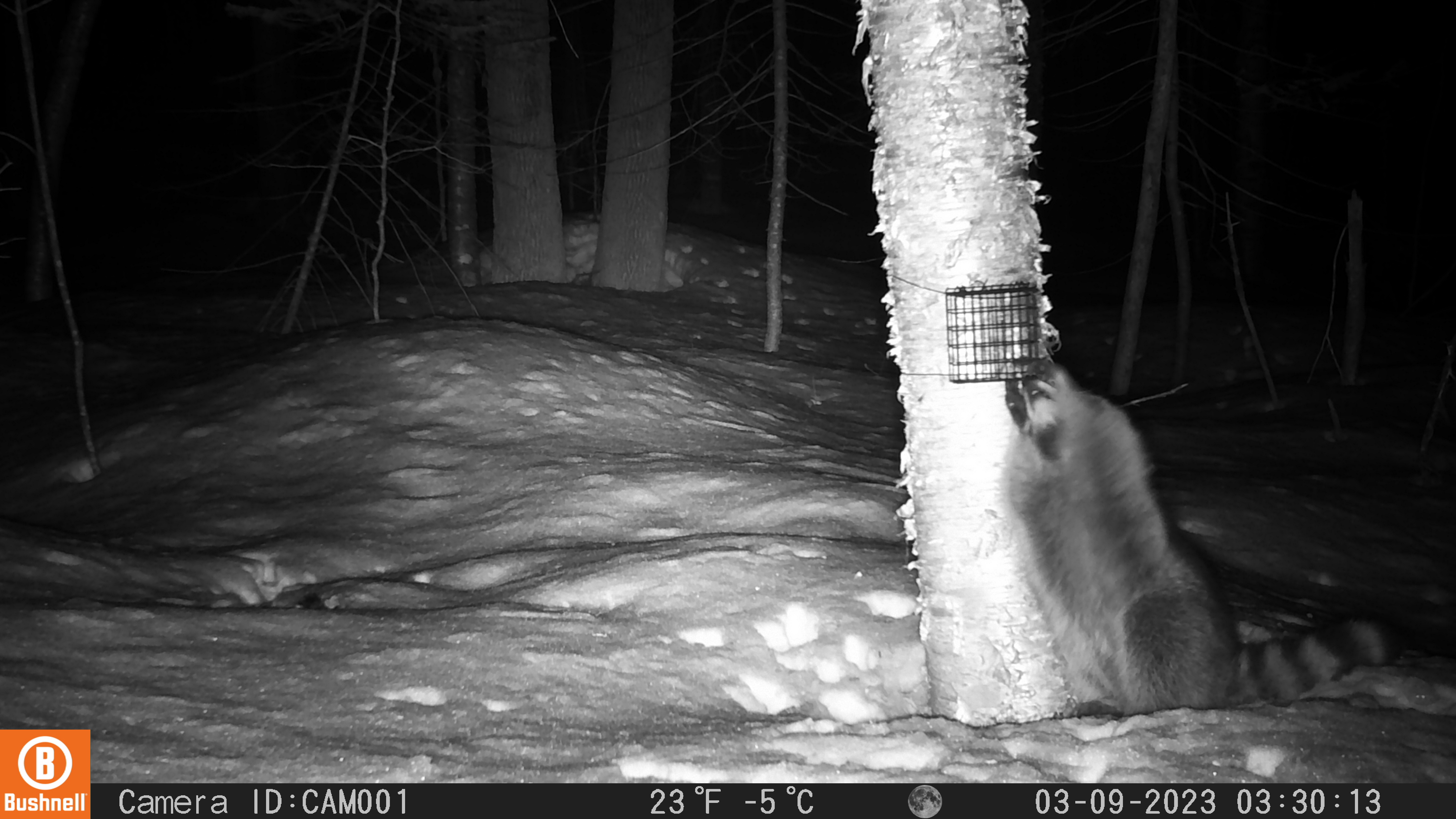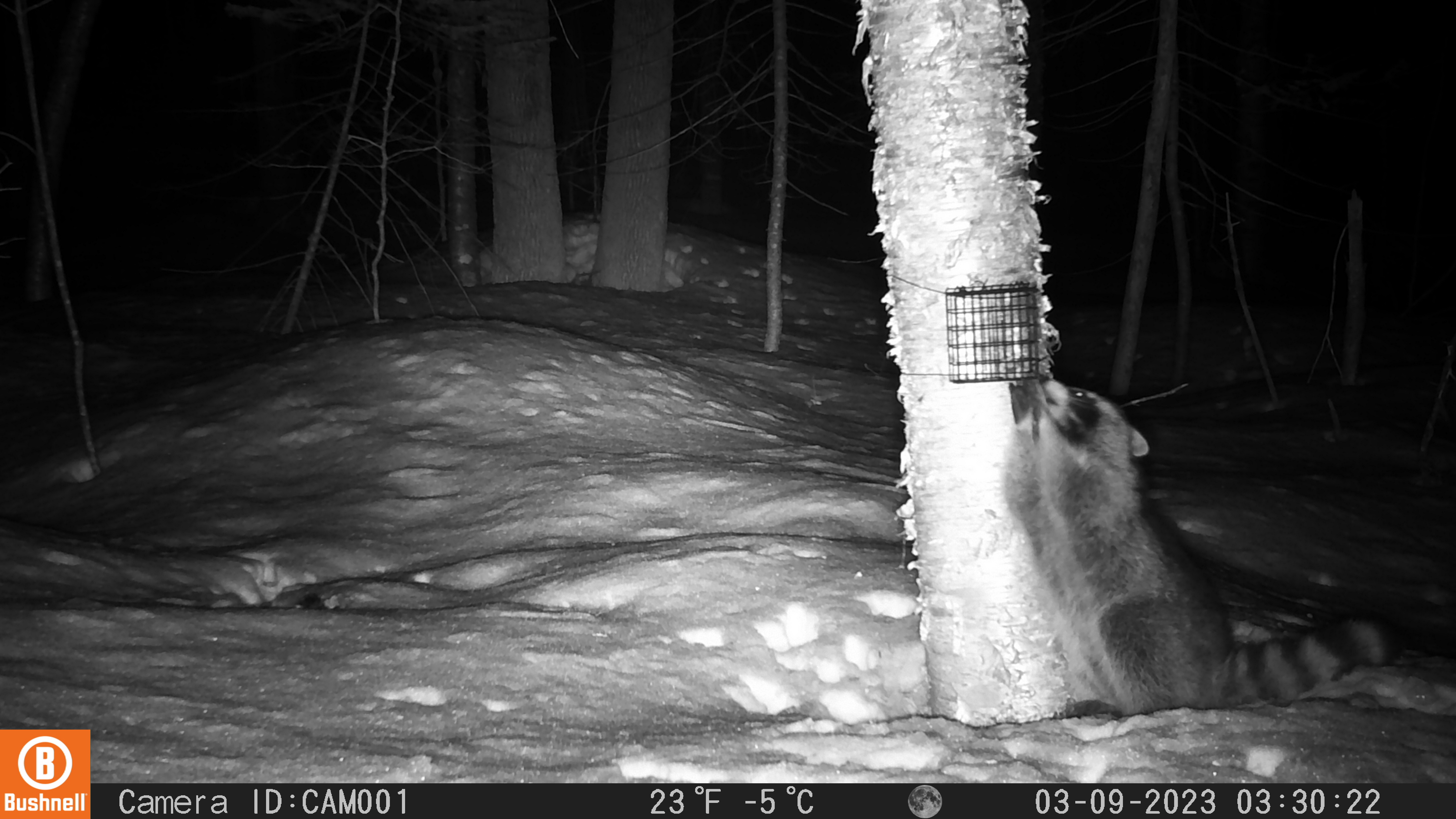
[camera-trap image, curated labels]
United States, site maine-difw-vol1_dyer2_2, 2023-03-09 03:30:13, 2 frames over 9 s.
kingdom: Animalia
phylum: Chordata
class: Mammalia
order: Carnivora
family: Procyonidae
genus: Procyon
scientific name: Procyon lotor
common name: raccoon